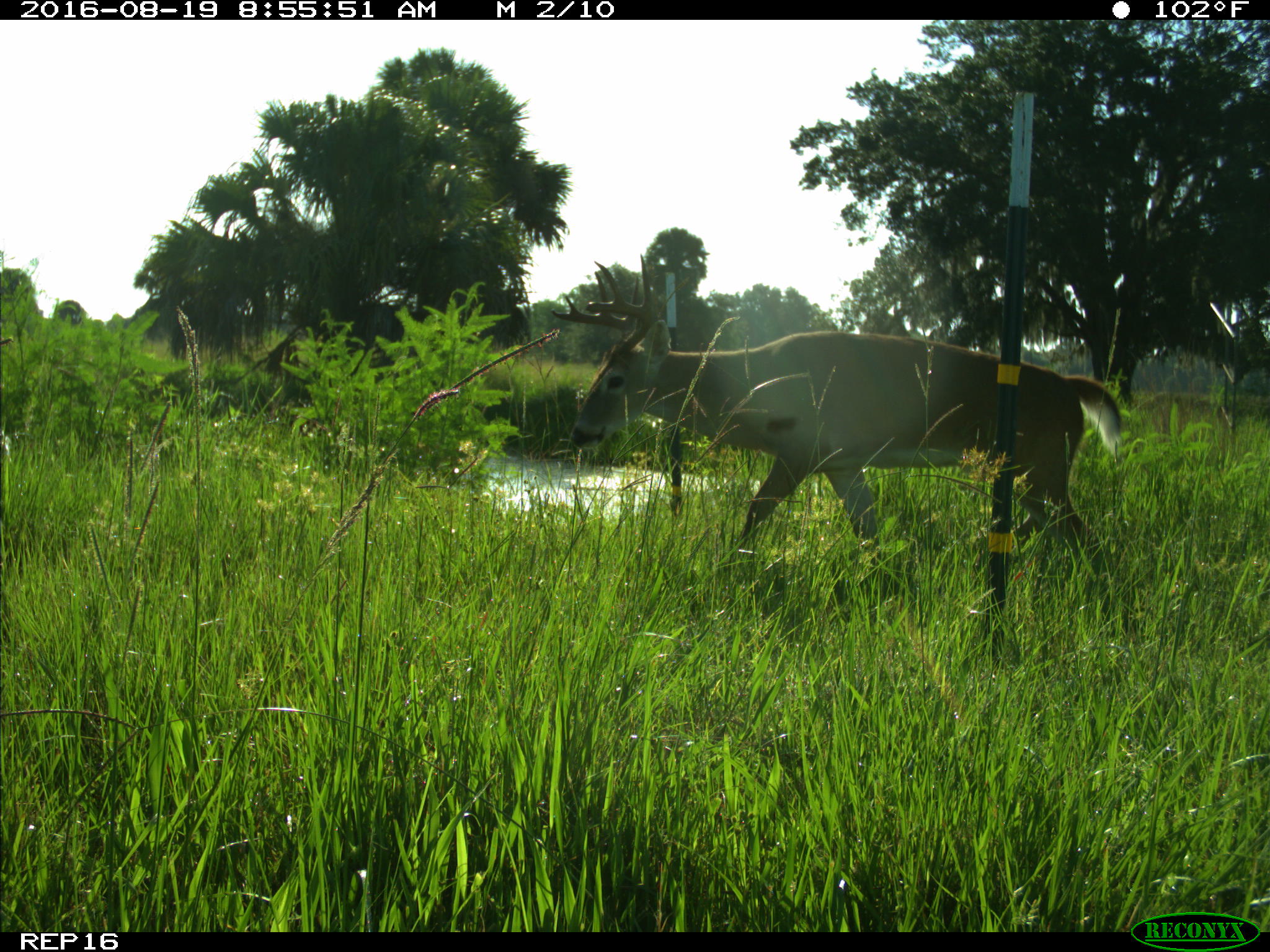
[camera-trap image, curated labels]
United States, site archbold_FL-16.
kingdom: Animalia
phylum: Chordata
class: Mammalia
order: Artiodactyla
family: Cervidae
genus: Odocoileus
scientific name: Odocoileus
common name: deer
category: unidentified deer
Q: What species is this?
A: Unidentified deer (deer) (Odocoileus).